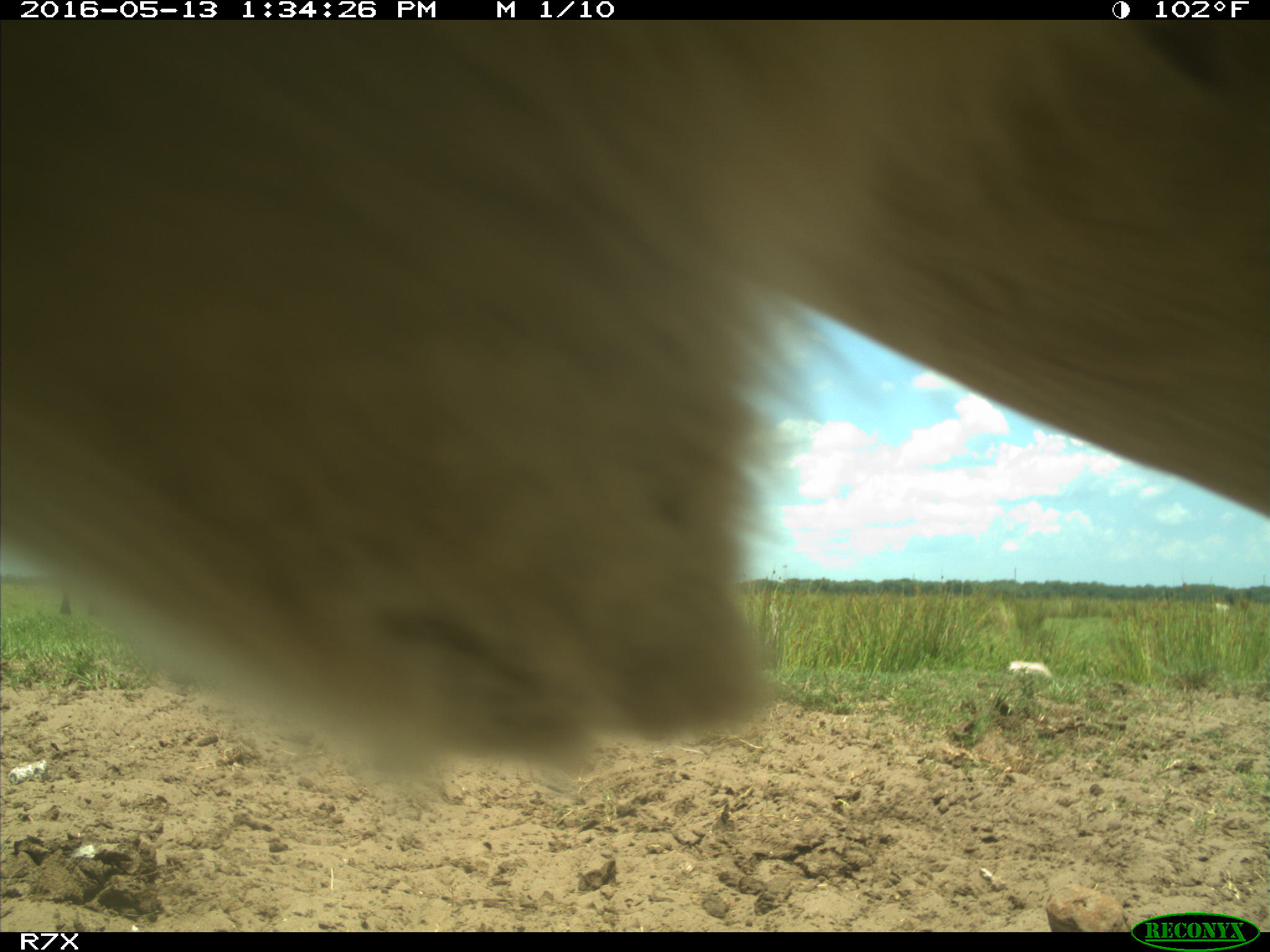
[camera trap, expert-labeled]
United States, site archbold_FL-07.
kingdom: Animalia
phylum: Chordata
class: Mammalia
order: Artiodactyla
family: Bovidae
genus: Bos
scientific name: Bos taurus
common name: domestic cow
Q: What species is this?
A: Bos taurus (domestic cow).